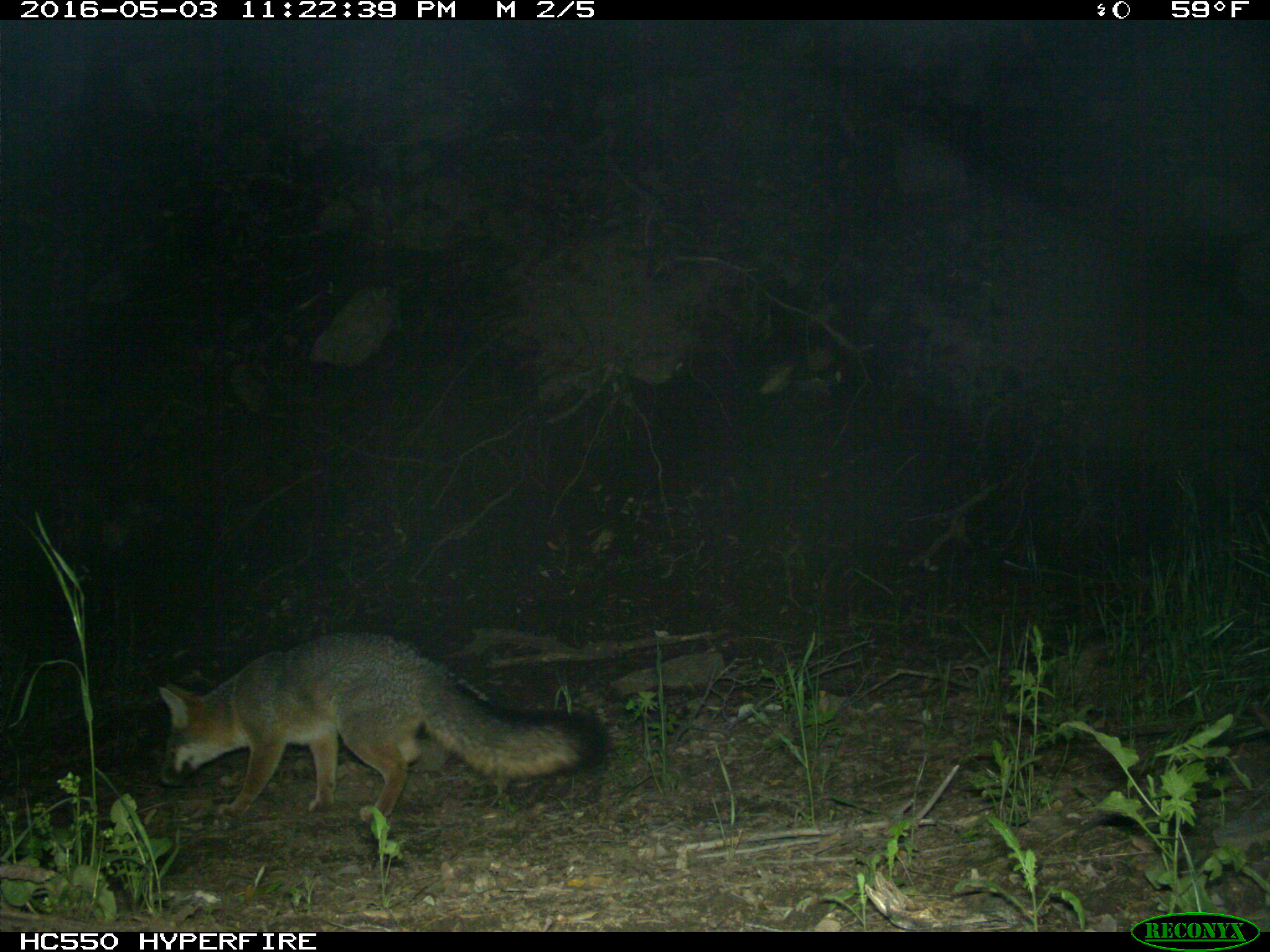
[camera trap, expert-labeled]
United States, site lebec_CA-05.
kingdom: Animalia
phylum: Chordata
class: Mammalia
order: Carnivora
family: Canidae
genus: Urocyon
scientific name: Urocyon cinereoargenteus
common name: gray fox